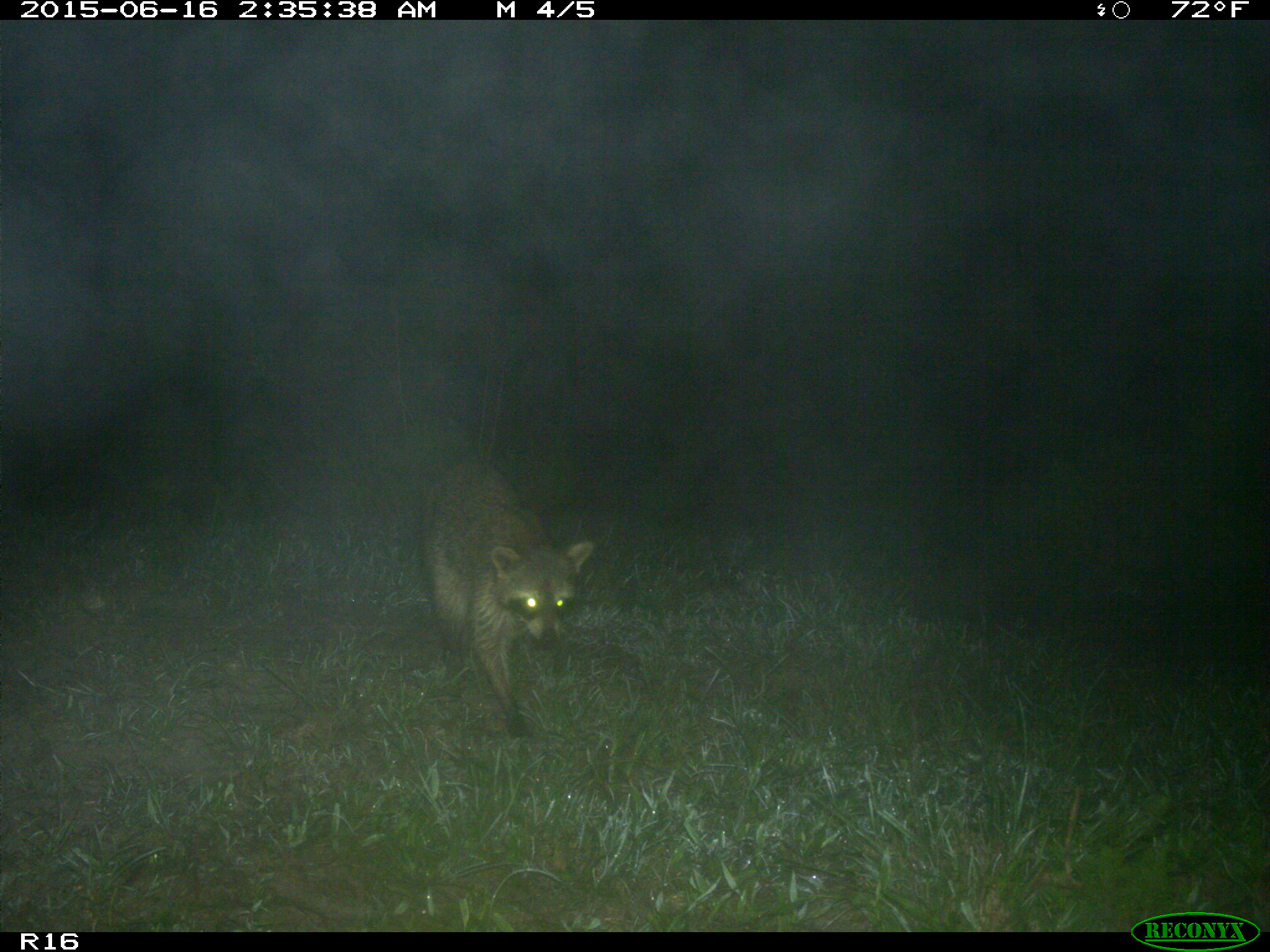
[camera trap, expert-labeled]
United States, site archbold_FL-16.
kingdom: Animalia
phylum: Chordata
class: Mammalia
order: Carnivora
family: Procyonidae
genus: Procyon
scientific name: Procyon lotor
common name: common raccoon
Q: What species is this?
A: Procyon lotor (common raccoon).